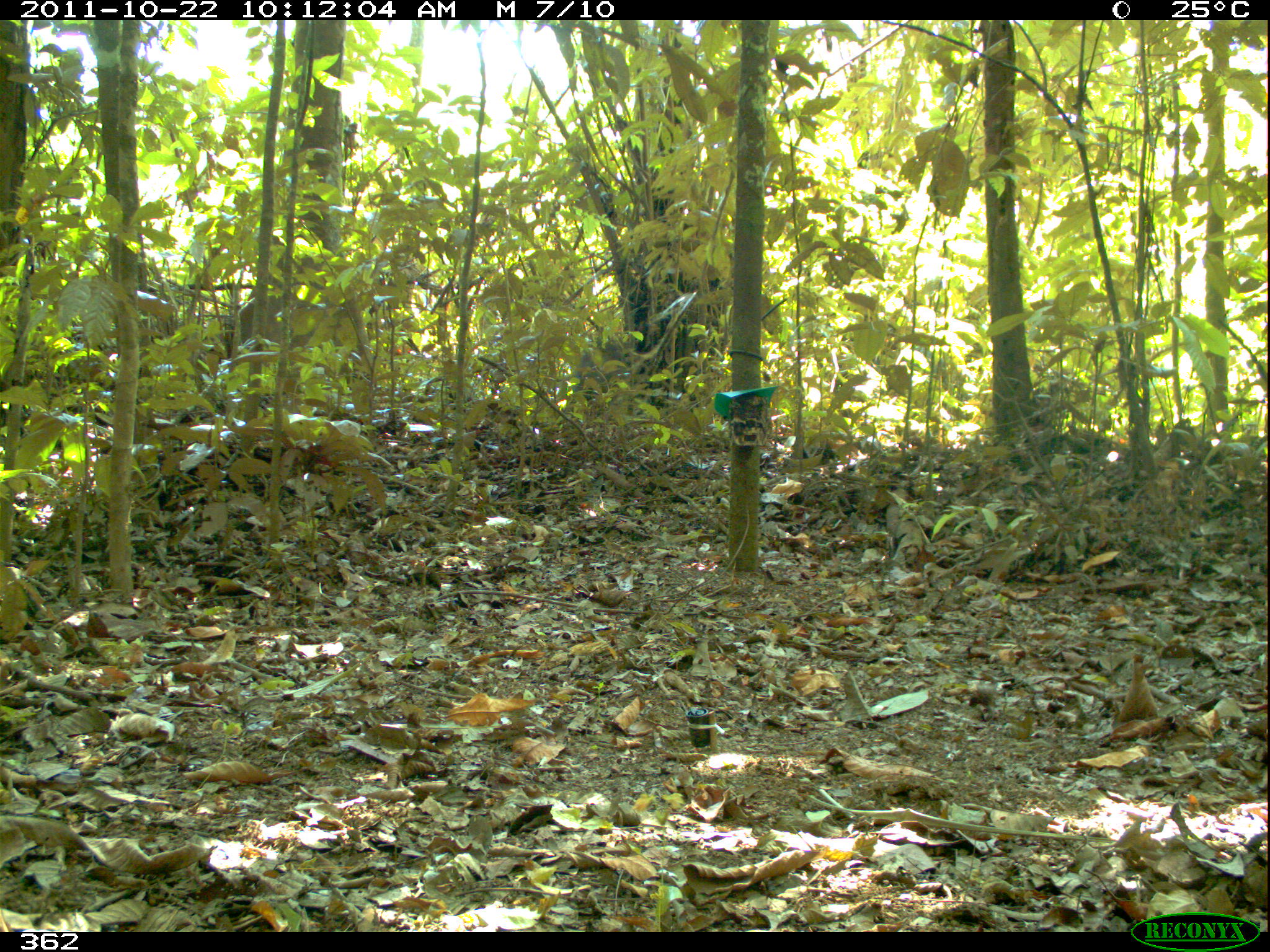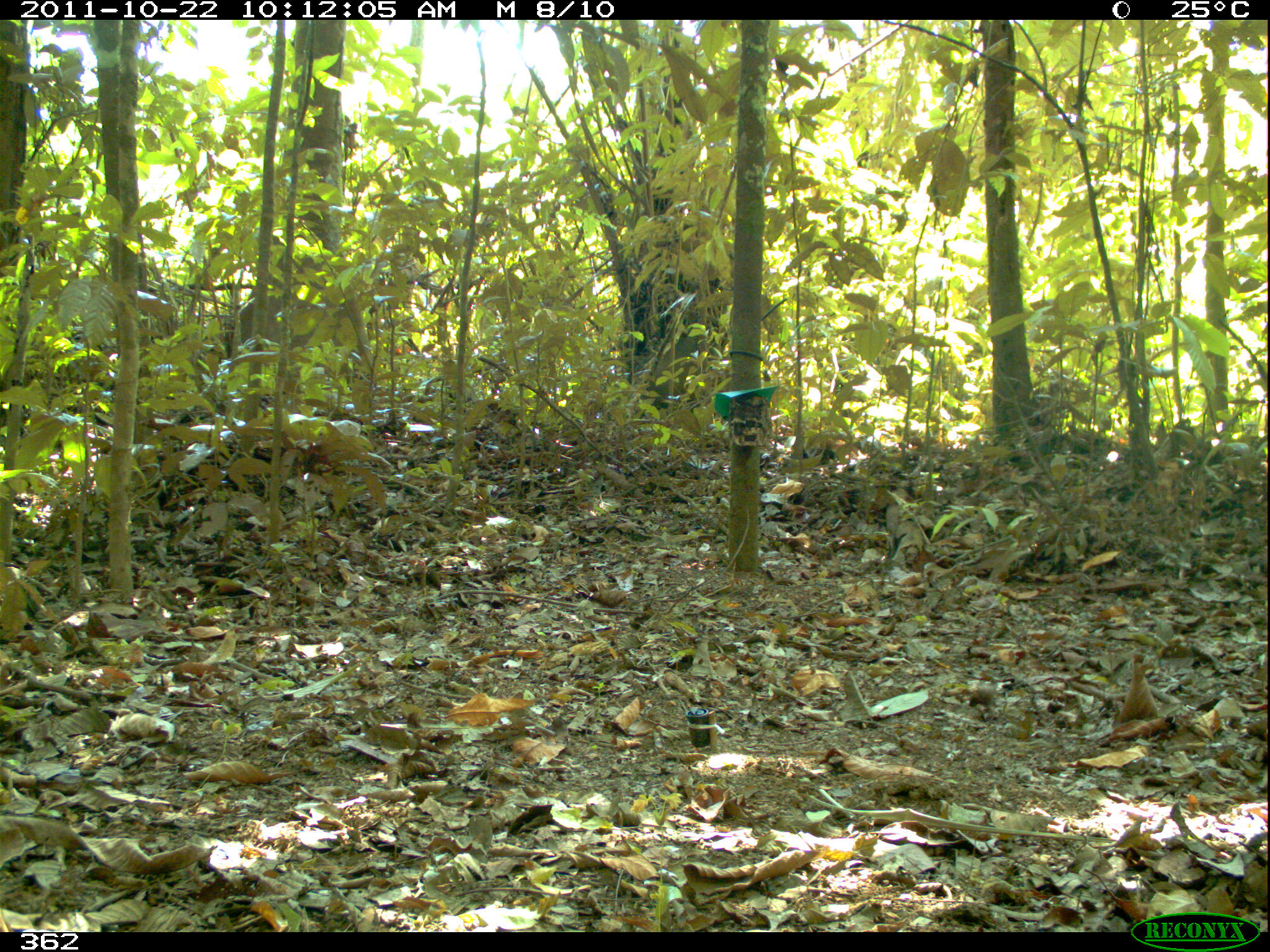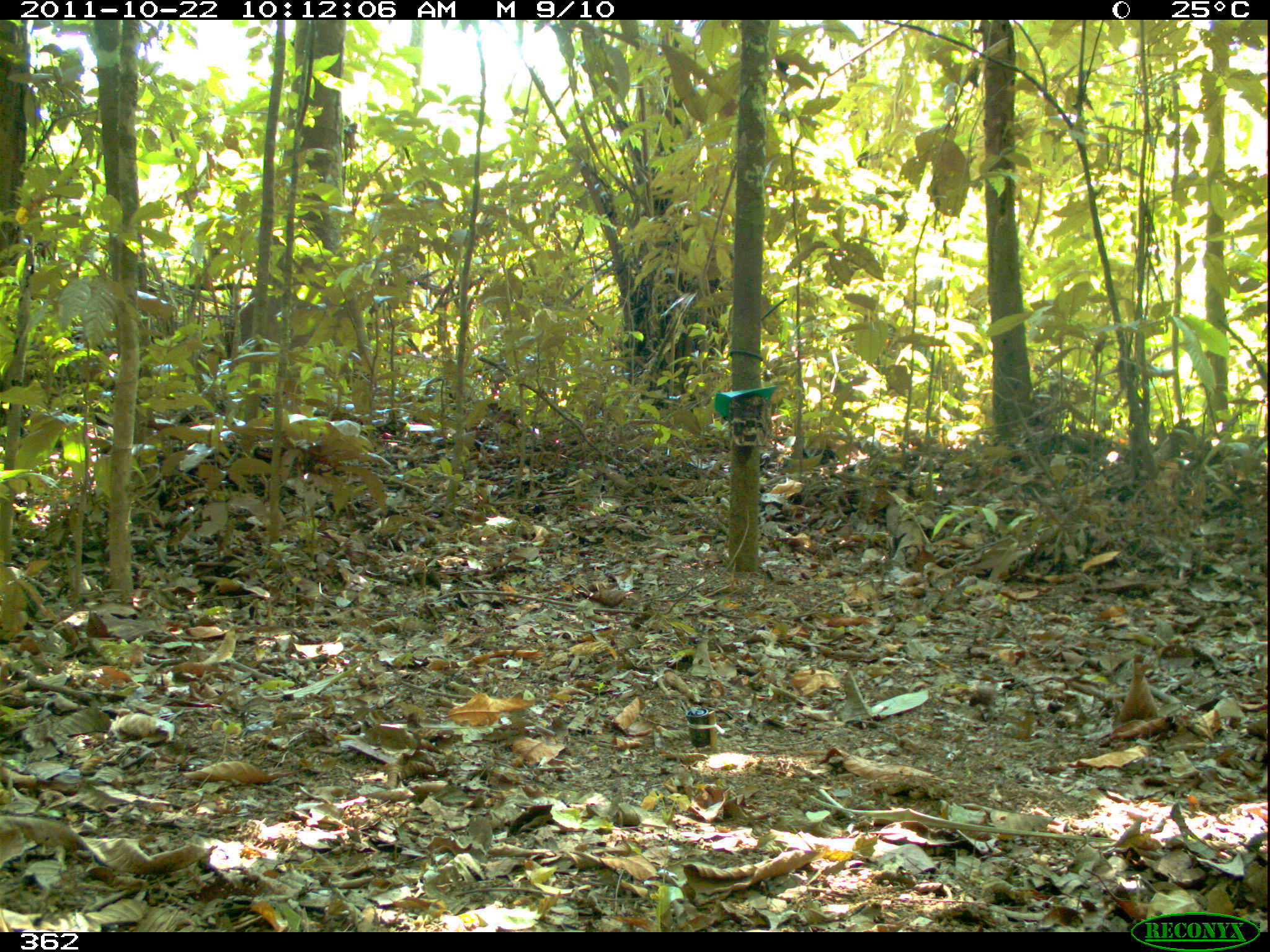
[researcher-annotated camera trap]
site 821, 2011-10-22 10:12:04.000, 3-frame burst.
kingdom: Animalia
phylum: Chordata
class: Mammalia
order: Artiodactyla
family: Tayassuidae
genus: Tayassu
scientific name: Tayassu pecari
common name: white-lipped peccary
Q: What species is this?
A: Tayassu pecari (white-lipped peccary).